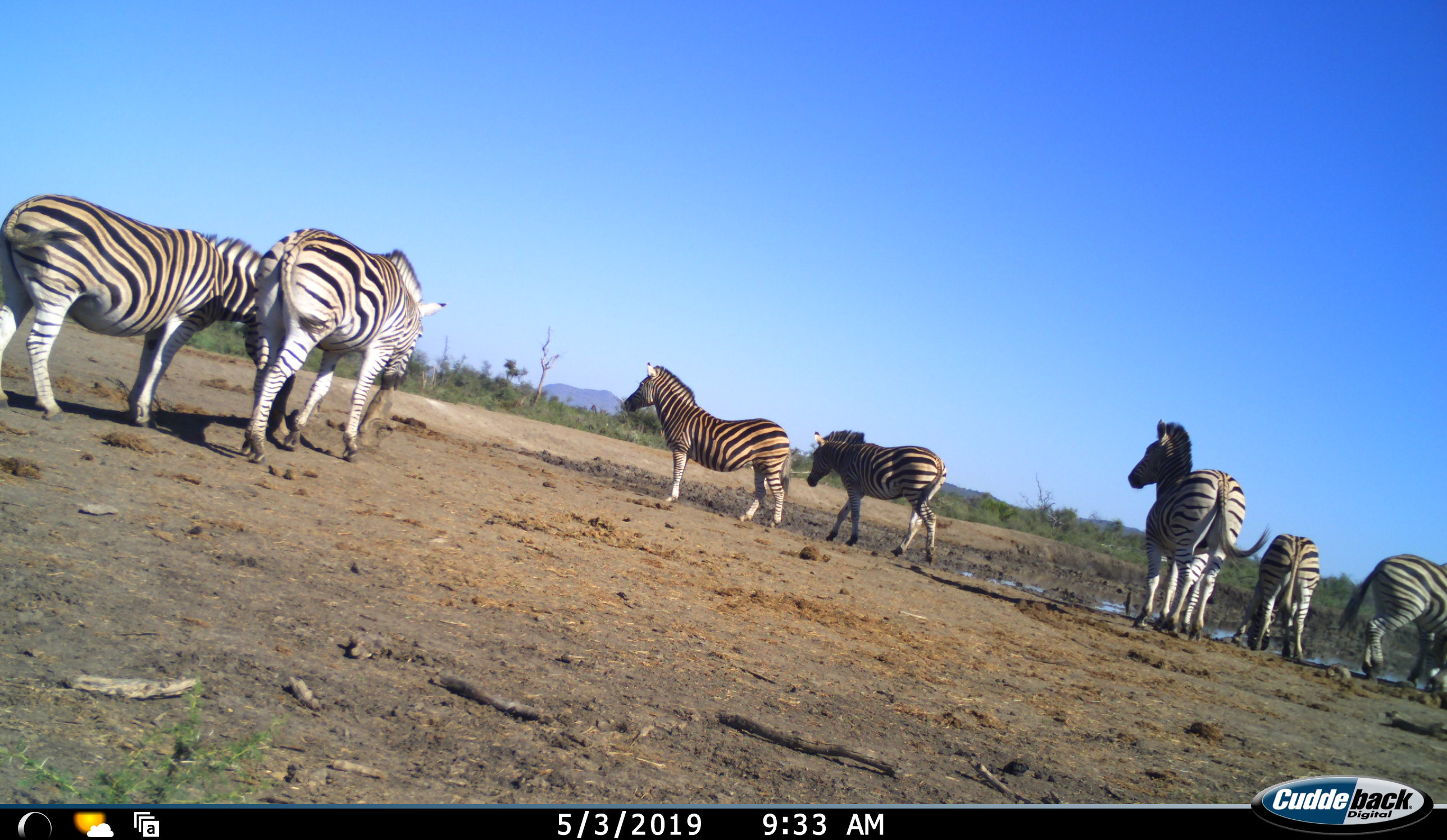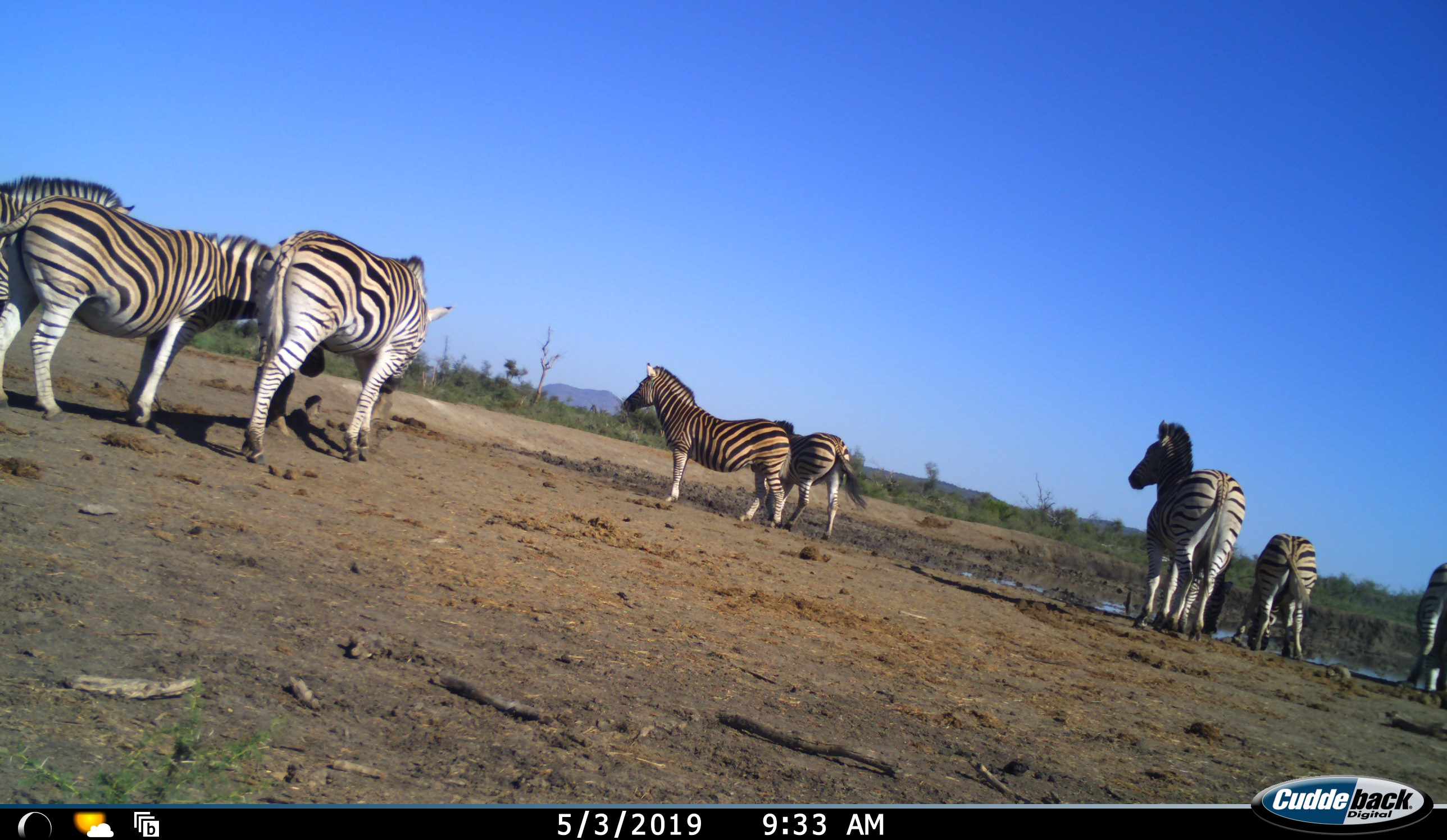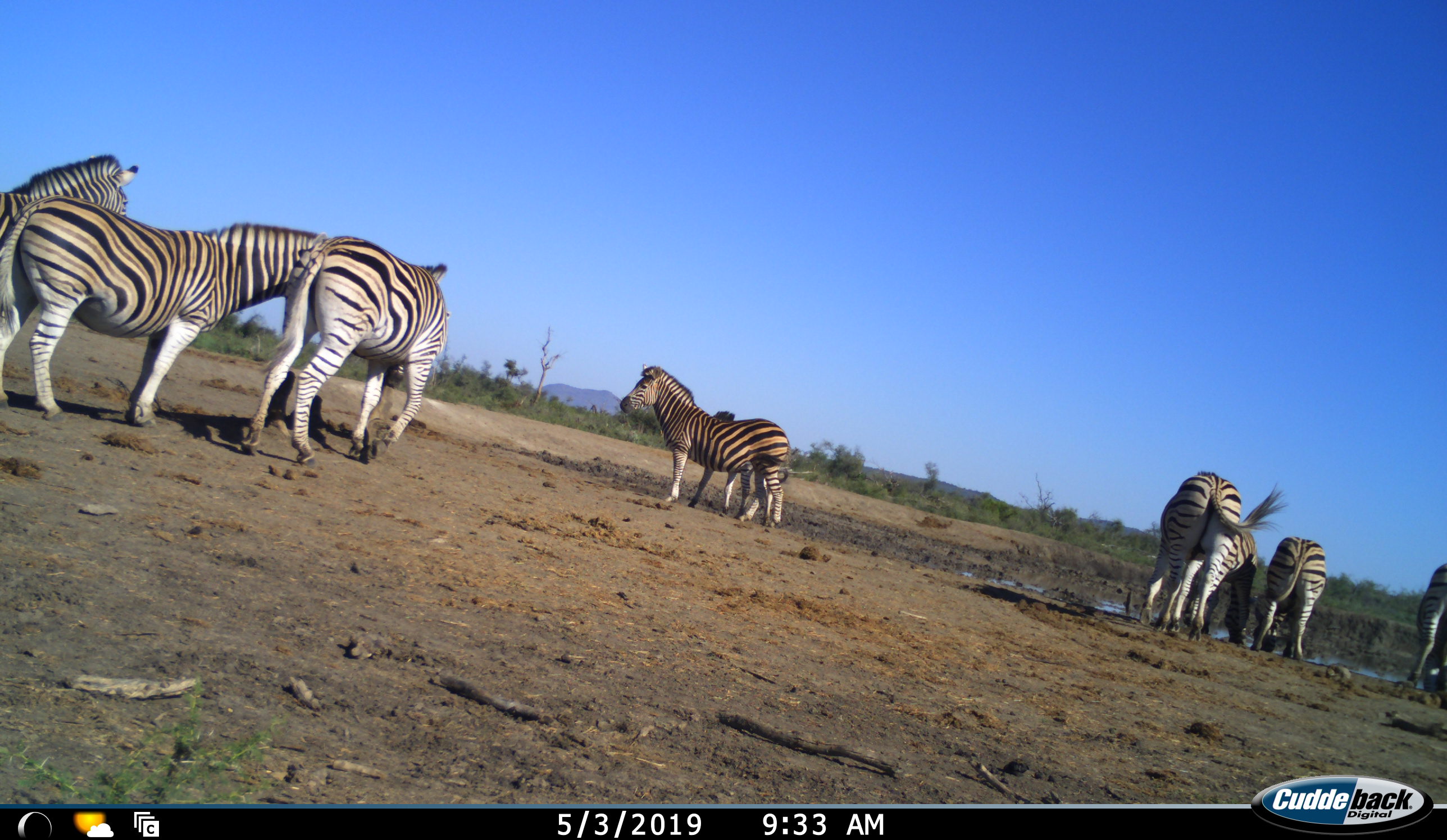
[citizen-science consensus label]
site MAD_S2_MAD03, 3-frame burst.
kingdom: Animalia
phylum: Chordata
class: Mammalia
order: Perissodactyla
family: Equidae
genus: Equus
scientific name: Equus quagga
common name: plains zebra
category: zebraplains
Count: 9.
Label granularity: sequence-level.